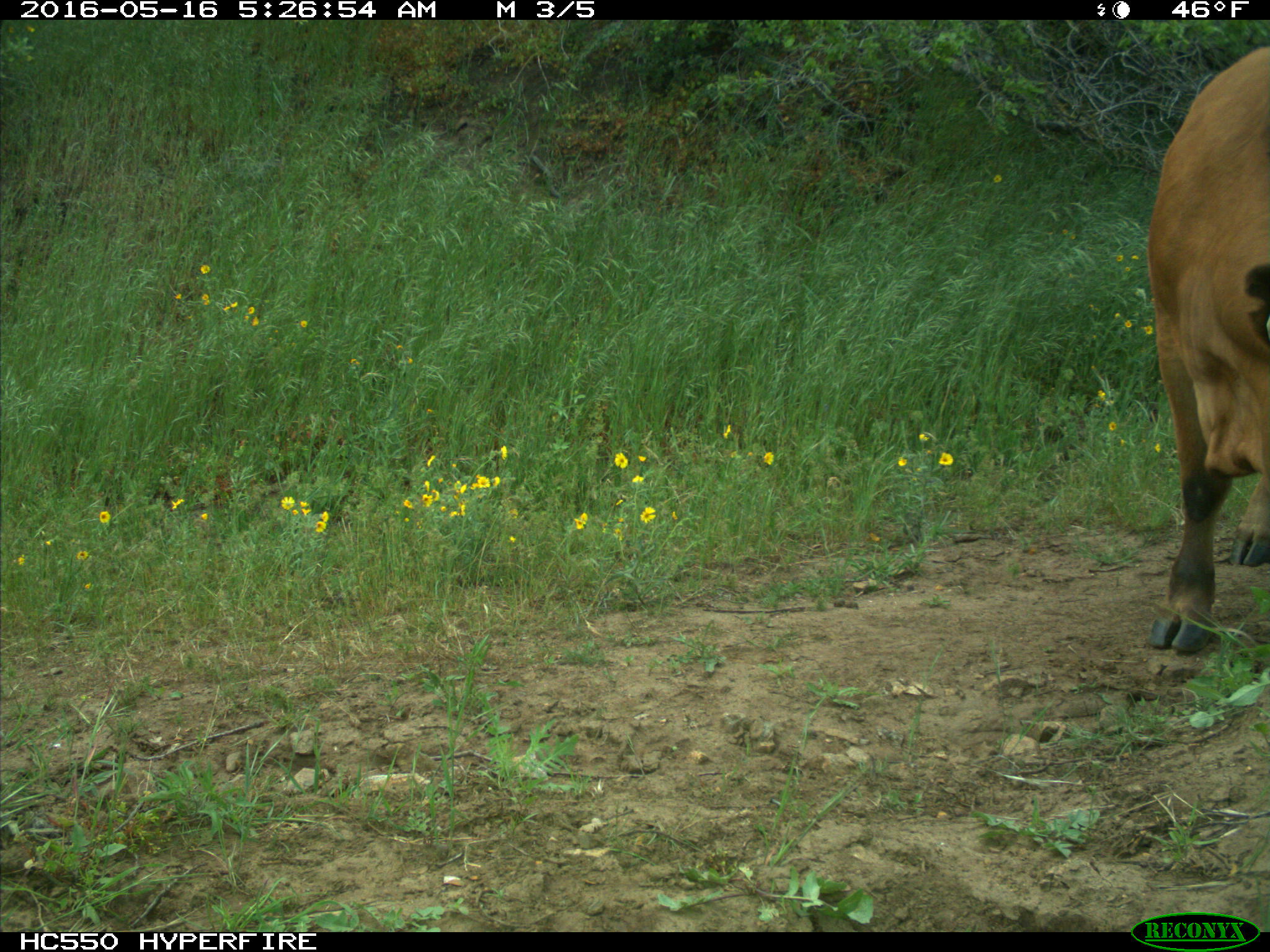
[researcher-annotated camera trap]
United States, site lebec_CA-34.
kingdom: Animalia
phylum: Chordata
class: Mammalia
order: Artiodactyla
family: Bovidae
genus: Bos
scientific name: Bos taurus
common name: domestic cow